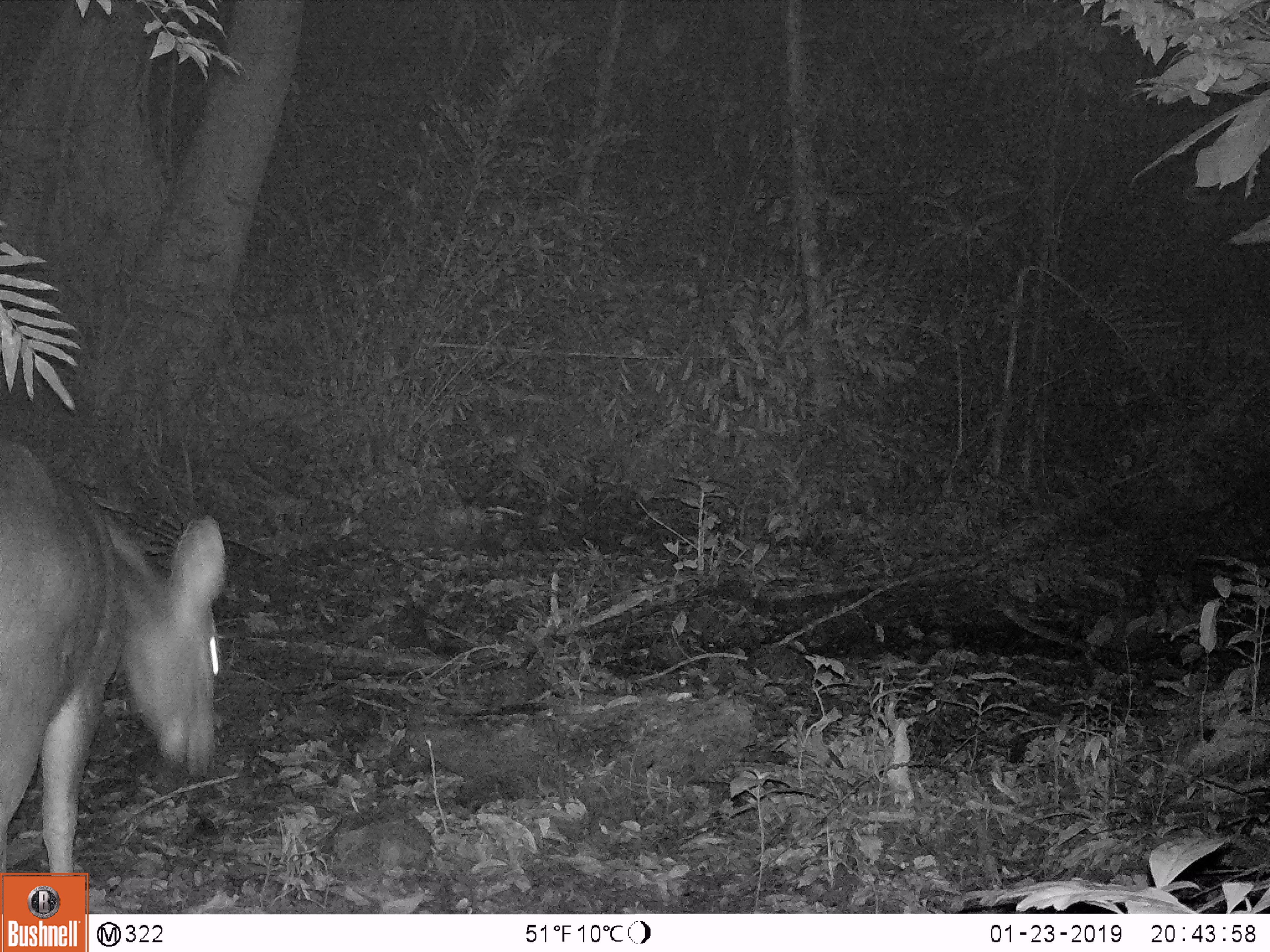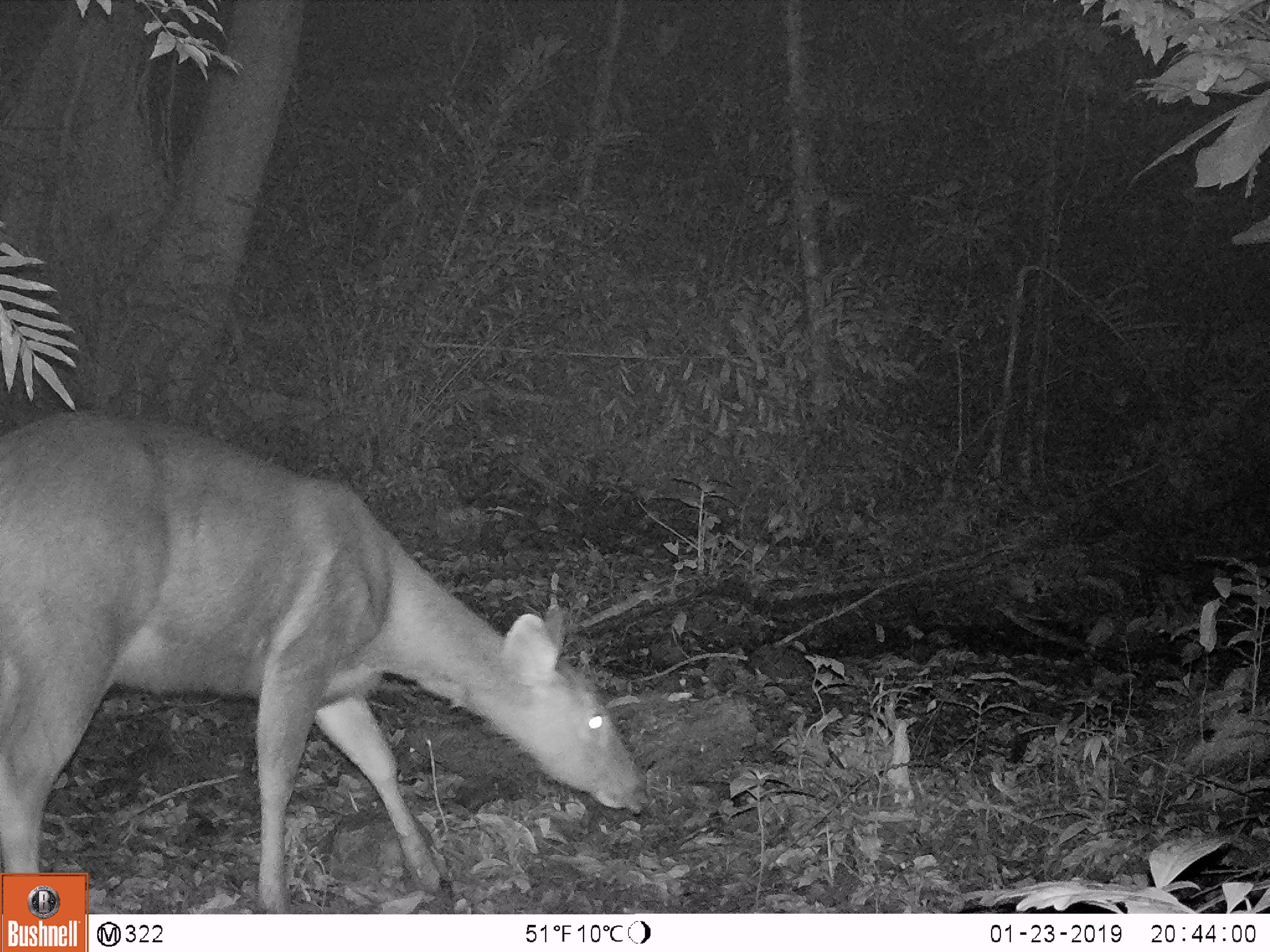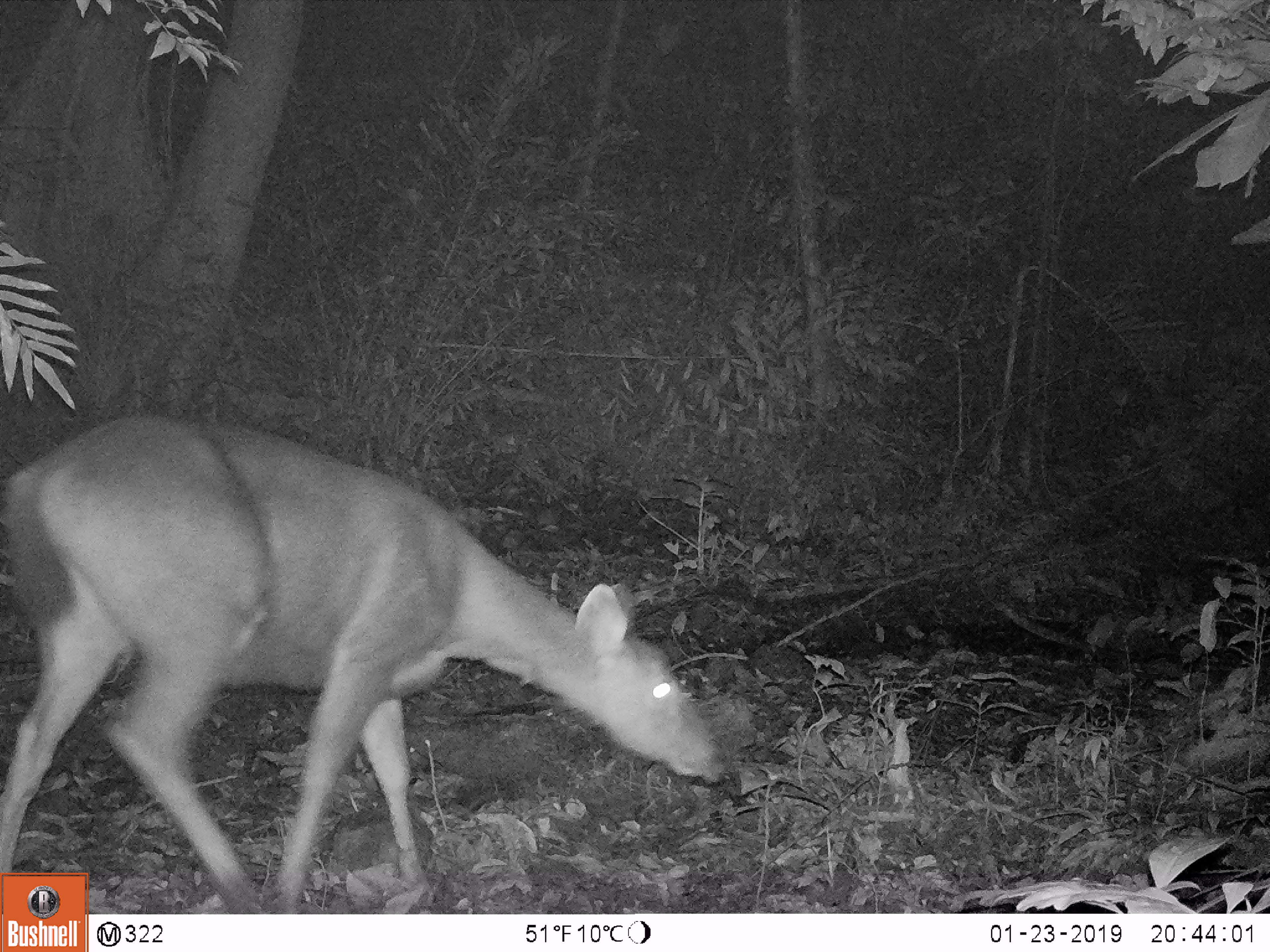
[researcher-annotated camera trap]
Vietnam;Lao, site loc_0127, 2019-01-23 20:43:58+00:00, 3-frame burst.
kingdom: Animalia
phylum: Chordata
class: Mammalia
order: Artiodactyla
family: Cervidae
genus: Rusa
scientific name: Rusa unicolor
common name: sambar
Sambar (Rusa unicolor). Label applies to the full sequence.